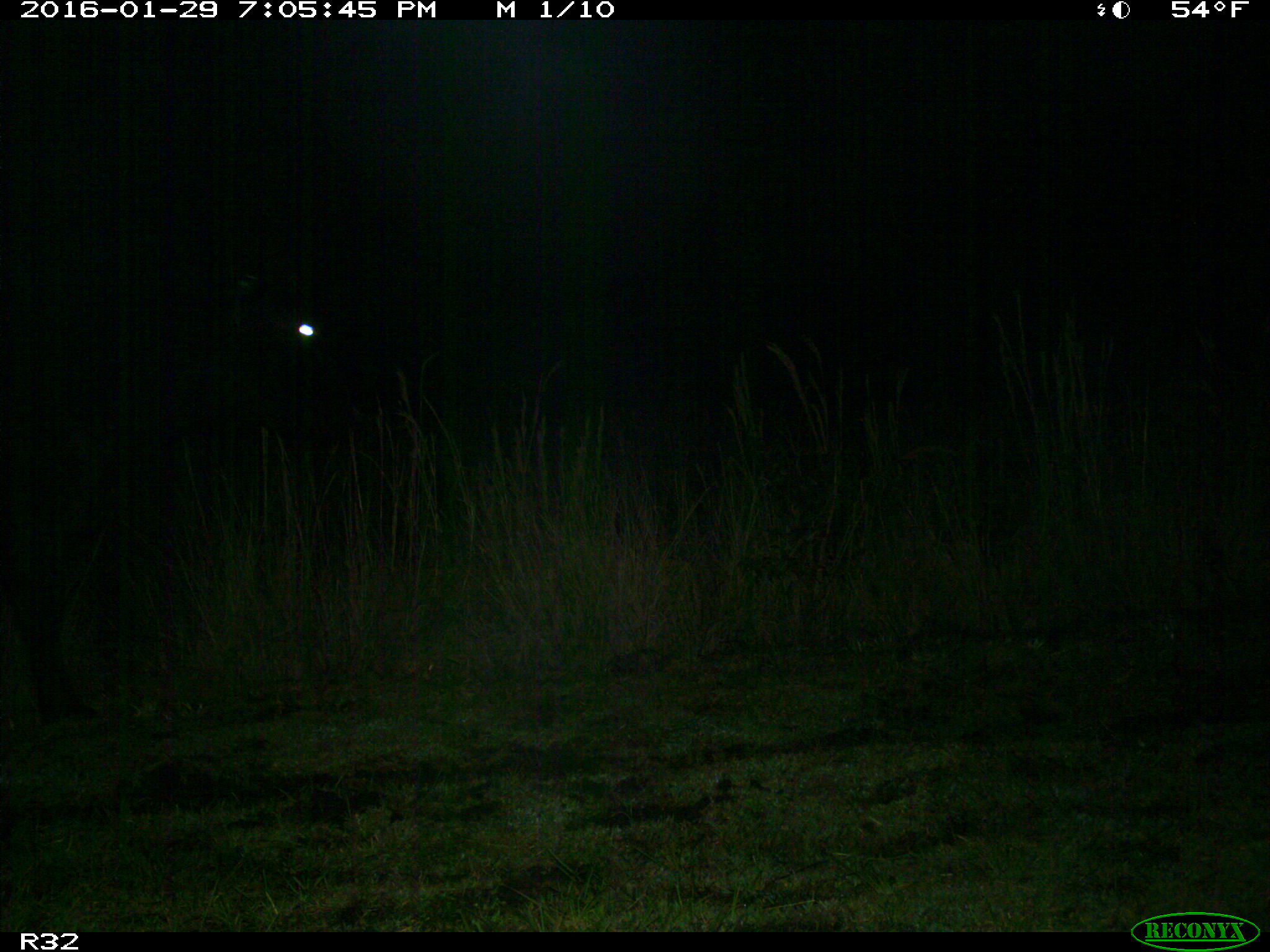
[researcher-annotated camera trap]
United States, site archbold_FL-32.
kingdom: Animalia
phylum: Chordata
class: Mammalia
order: Artiodactyla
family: Bovidae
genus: Bos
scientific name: Bos taurus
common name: domestic cow